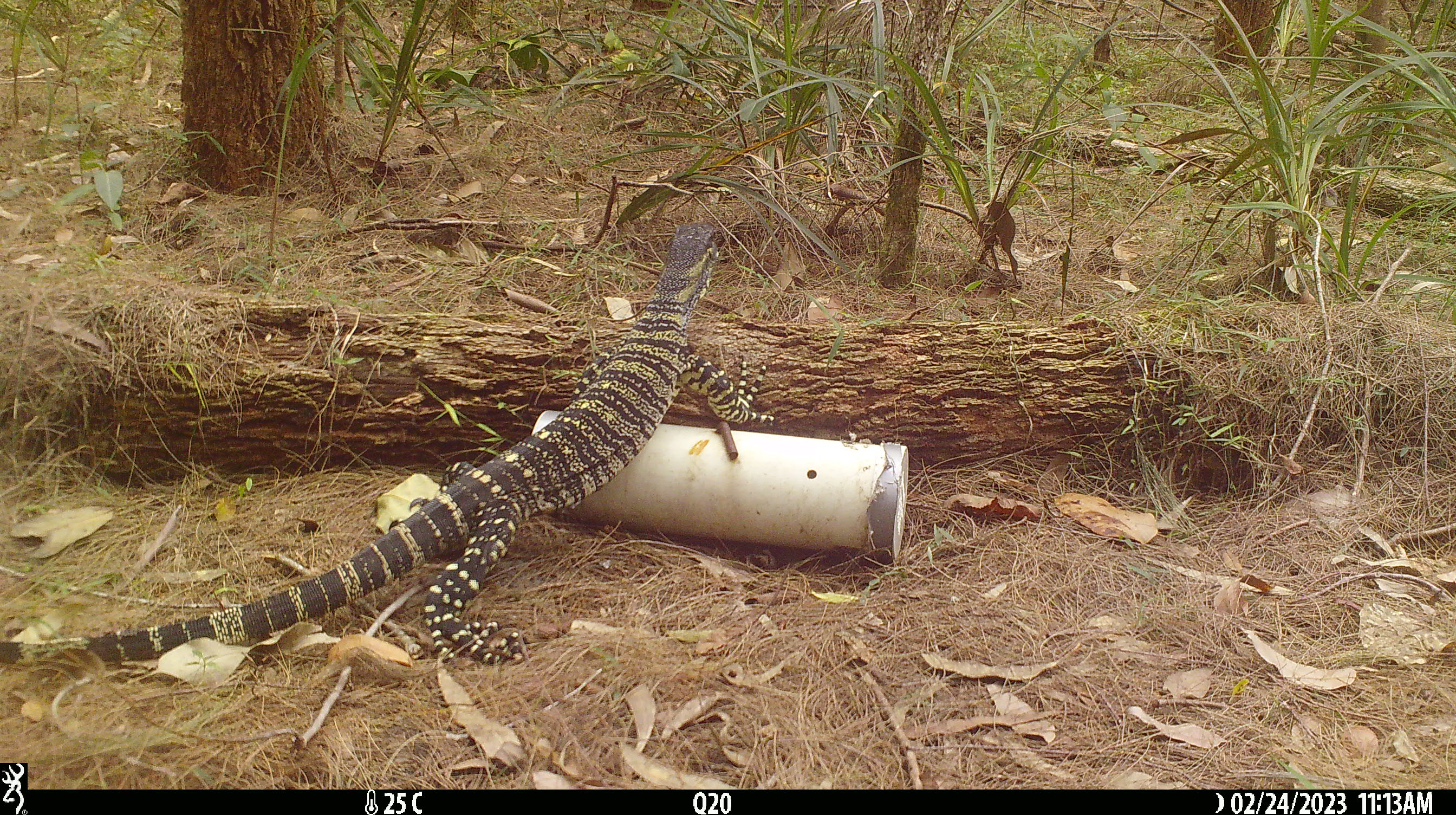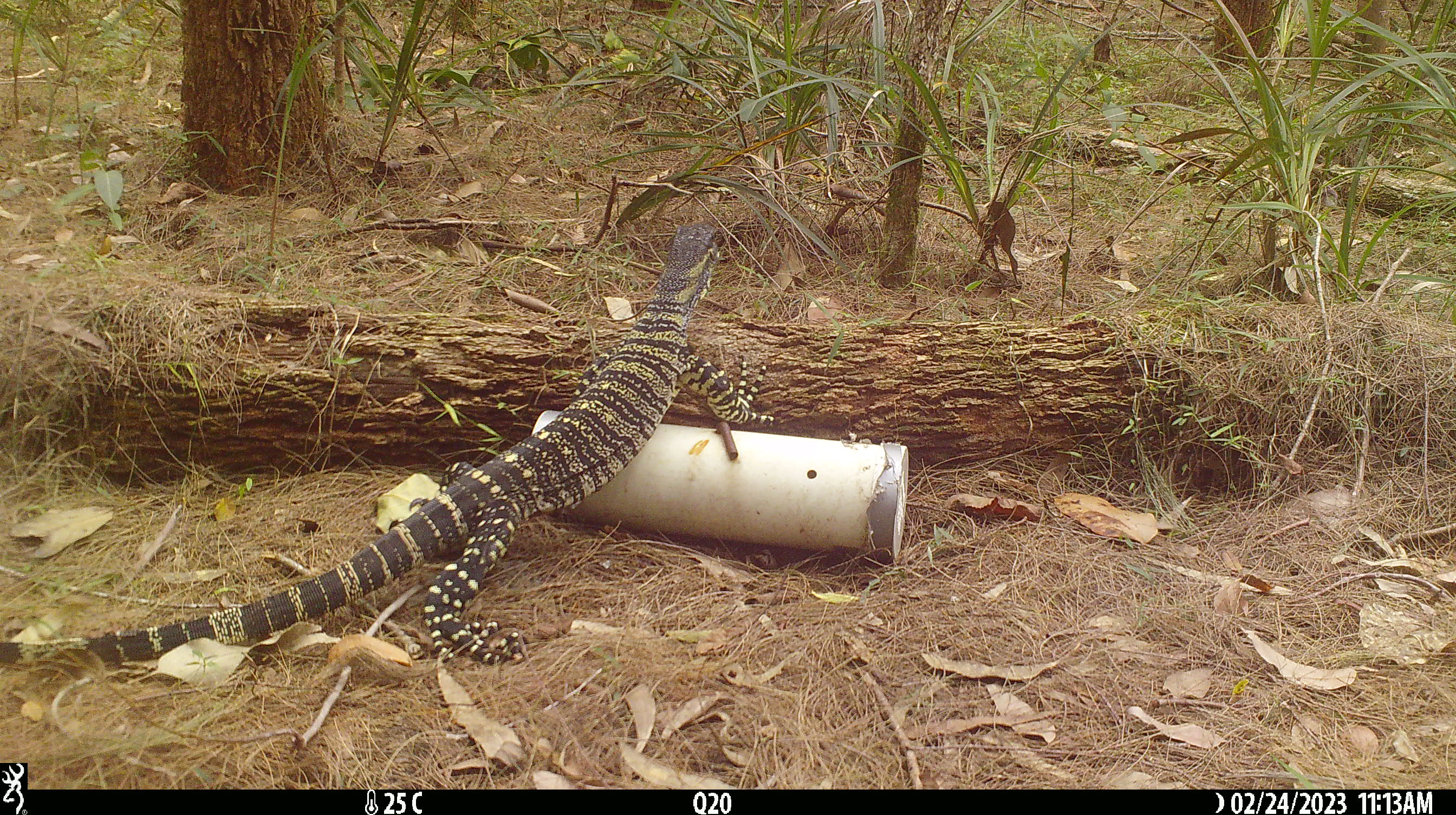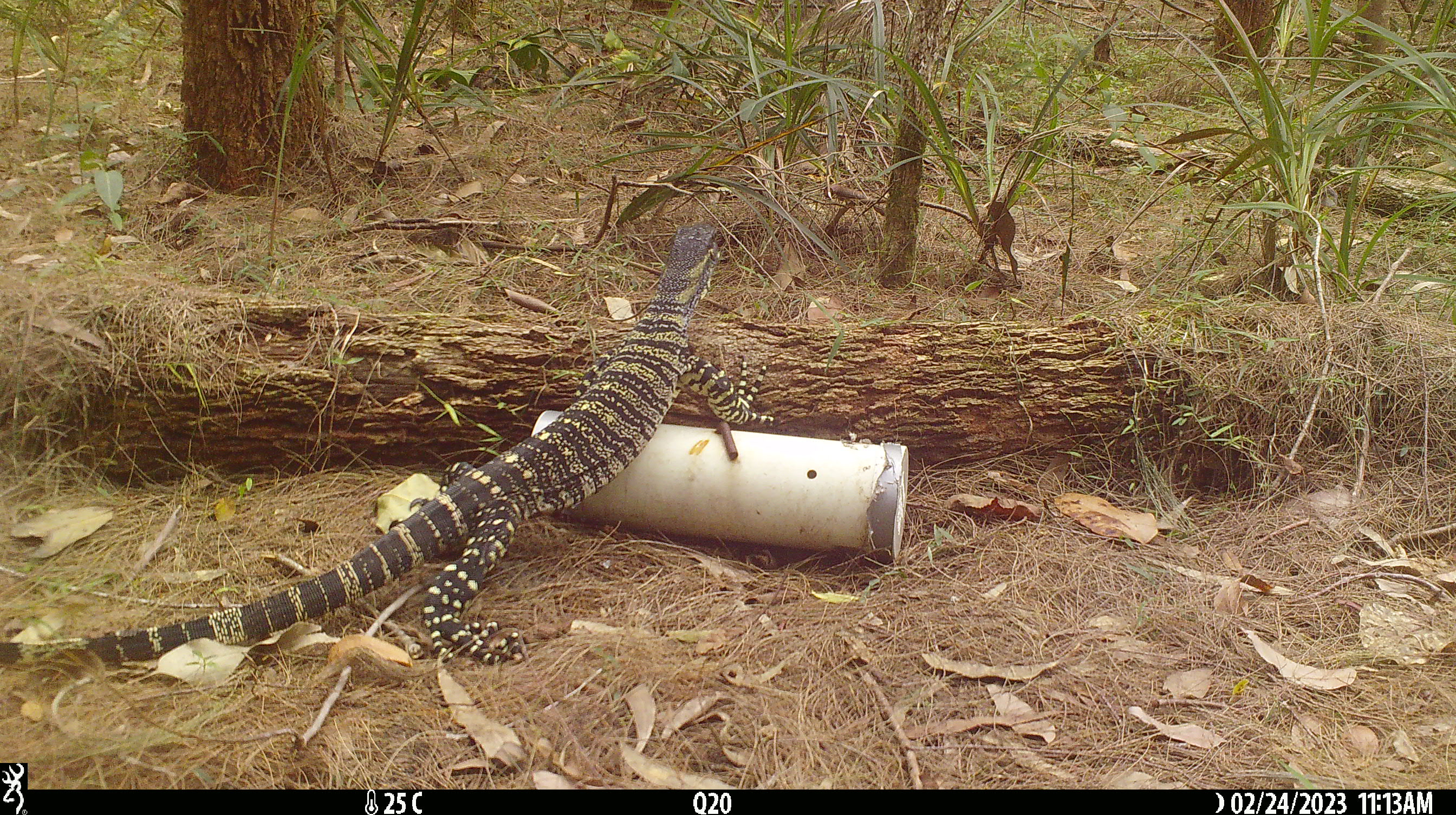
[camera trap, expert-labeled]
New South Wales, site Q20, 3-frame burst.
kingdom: Animalia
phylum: Chordata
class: Reptilia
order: Squamata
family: Varanidae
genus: Varanus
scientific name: Varanus varius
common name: lace monitor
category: goanna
Goanna (lace monitor) (Varanus varius).